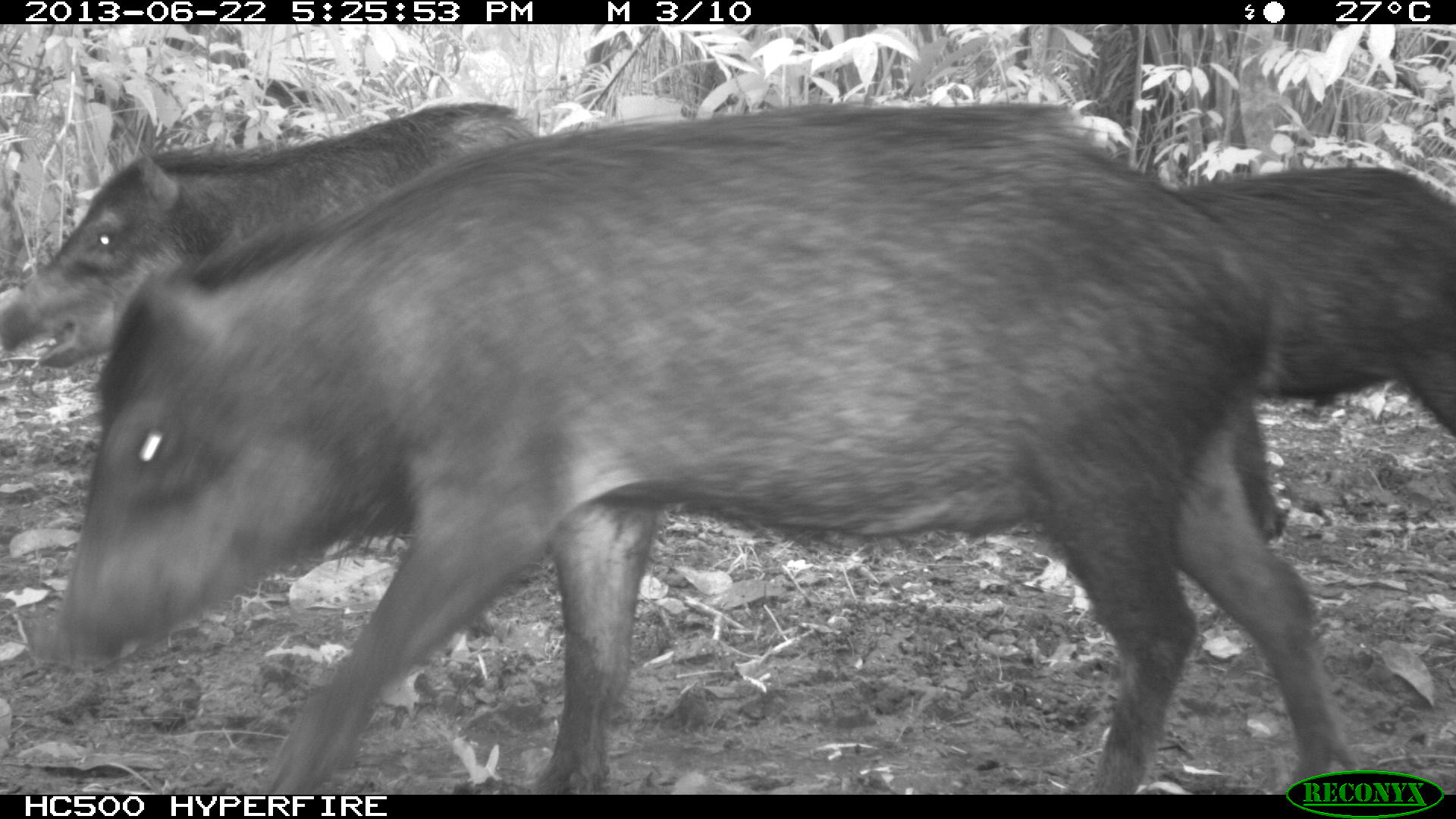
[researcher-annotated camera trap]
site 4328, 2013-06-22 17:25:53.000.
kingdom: Animalia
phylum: Chordata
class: Mammalia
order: Artiodactyla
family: Tayassuidae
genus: Tayassu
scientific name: Tayassu pecari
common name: white-lipped peccary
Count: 13.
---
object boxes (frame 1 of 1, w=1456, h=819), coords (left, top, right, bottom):
tayassu pecari: (37, 102, 1343, 792); (0, 97, 535, 370); (1169, 162, 1455, 438)